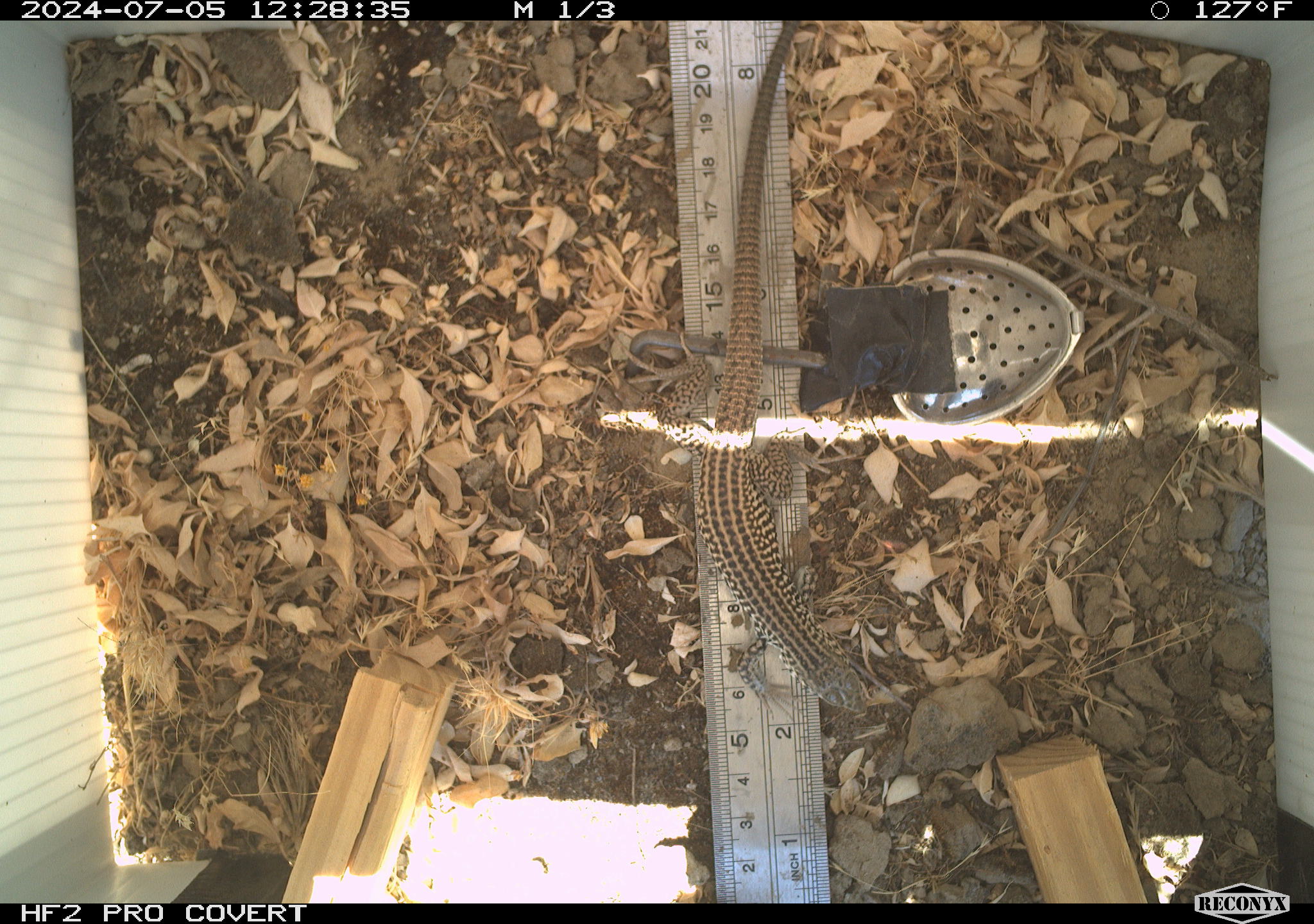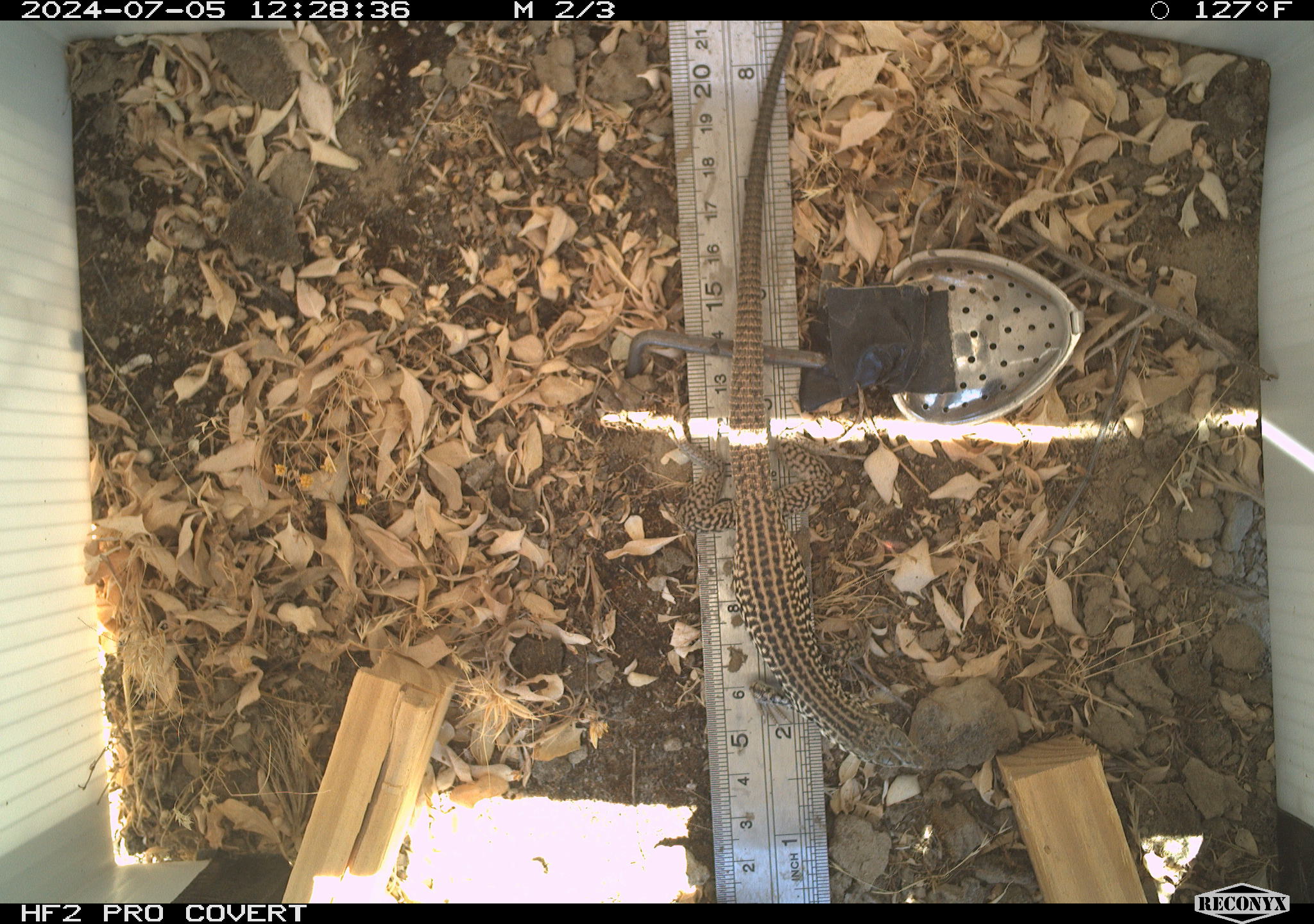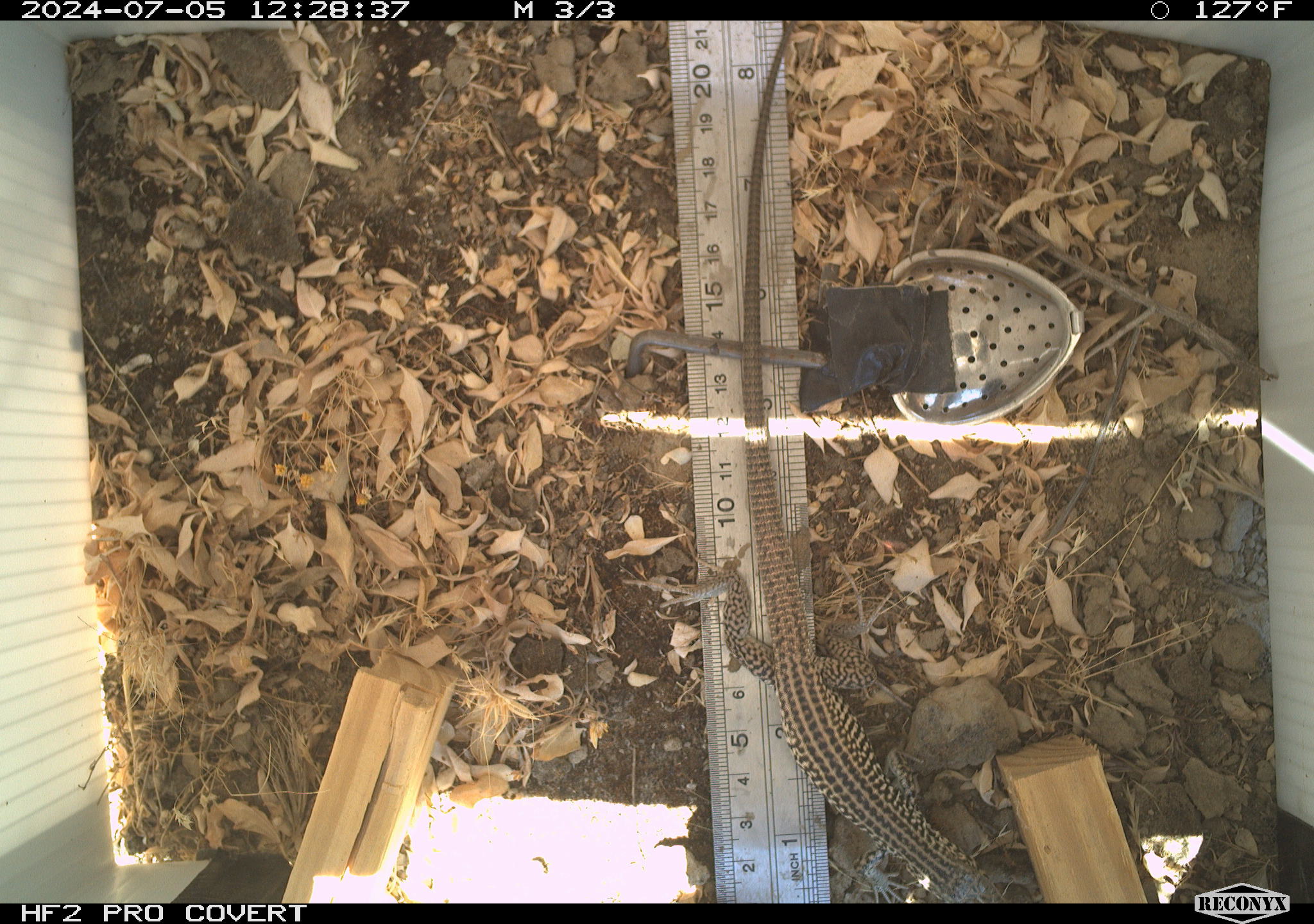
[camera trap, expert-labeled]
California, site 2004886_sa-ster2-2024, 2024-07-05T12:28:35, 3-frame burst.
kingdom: Animalia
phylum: Chordata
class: Reptilia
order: Squamata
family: Teiidae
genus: Aspidoscelis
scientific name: Aspidoscelis tigris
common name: western whiptail